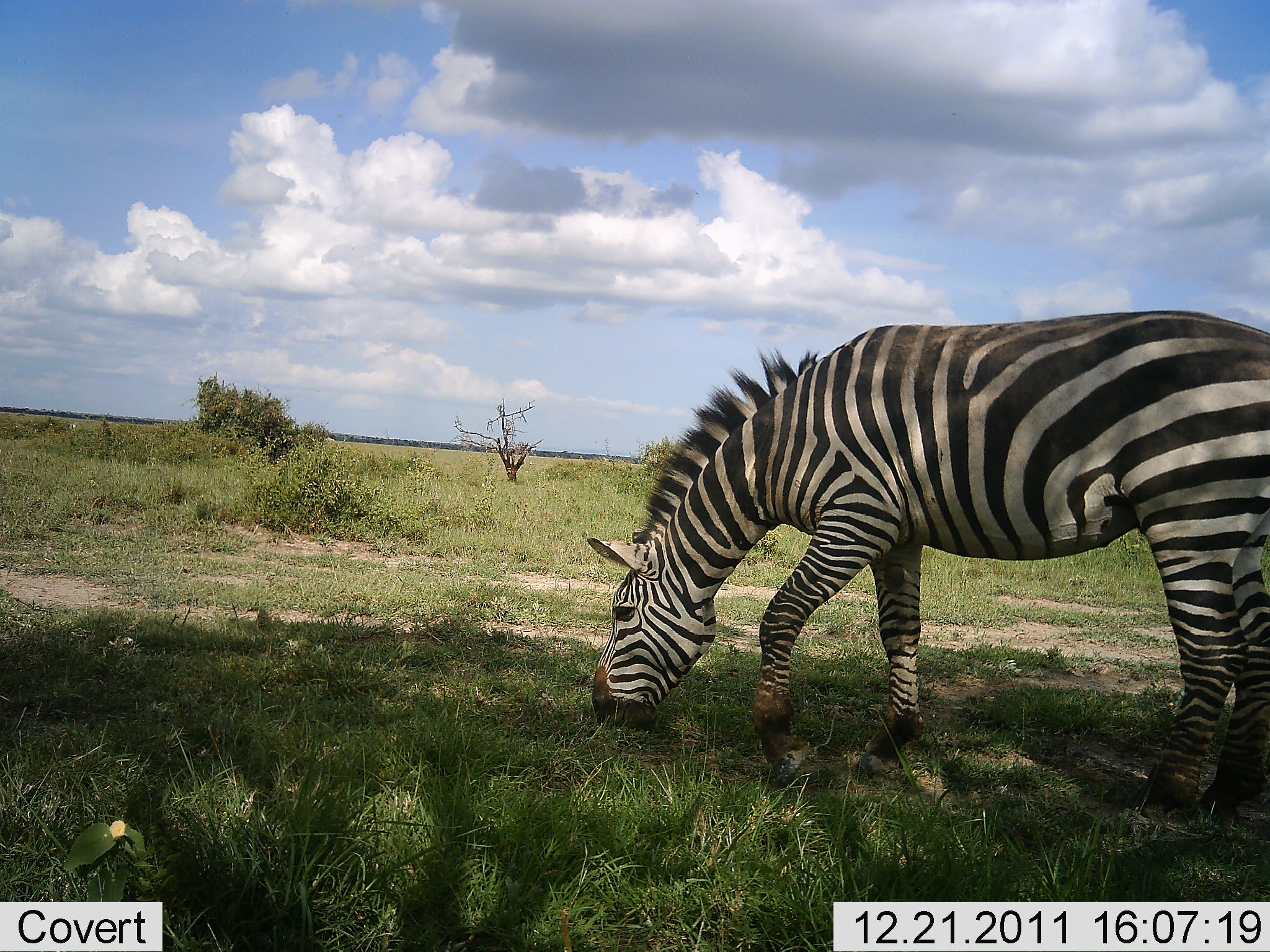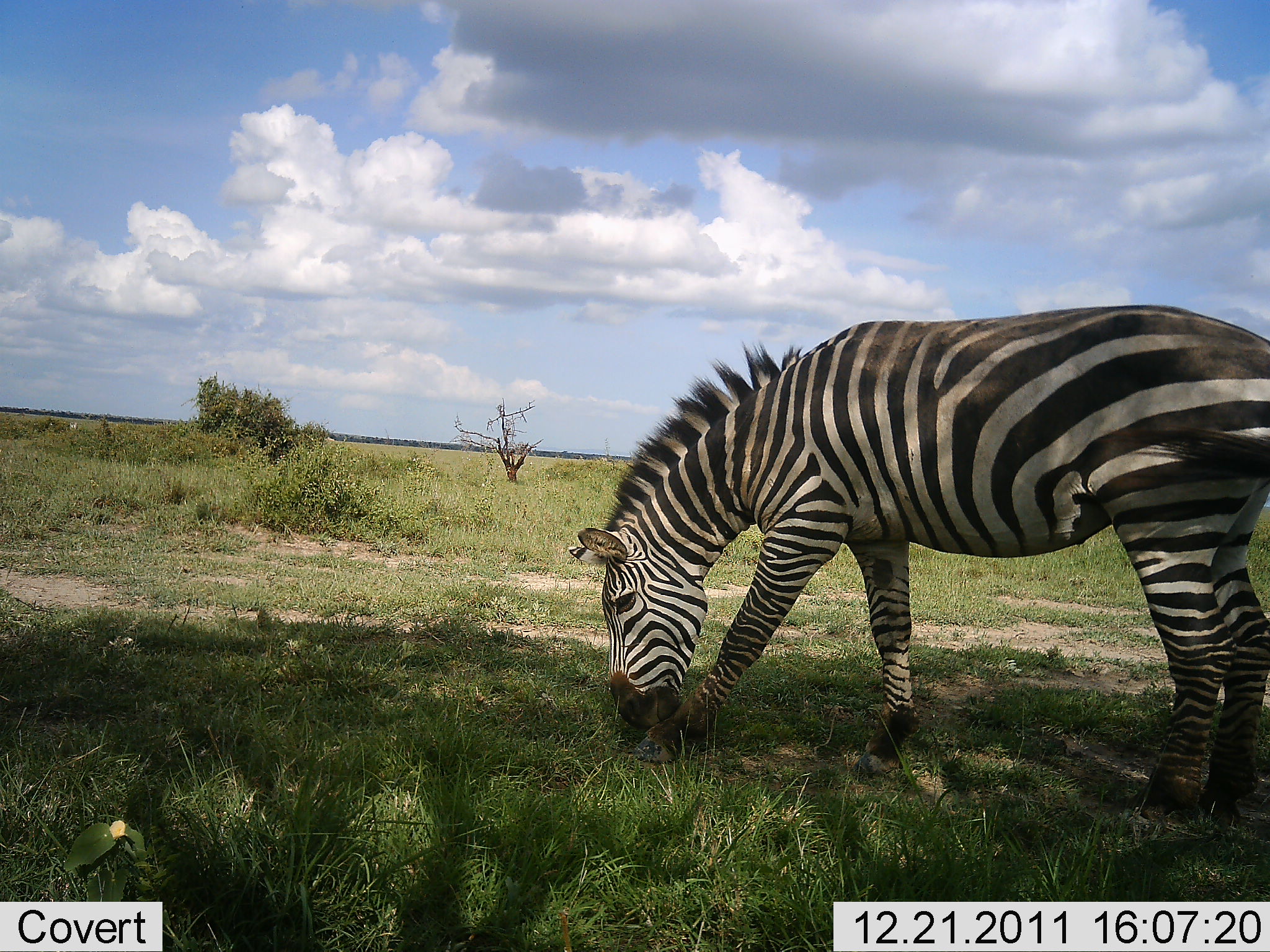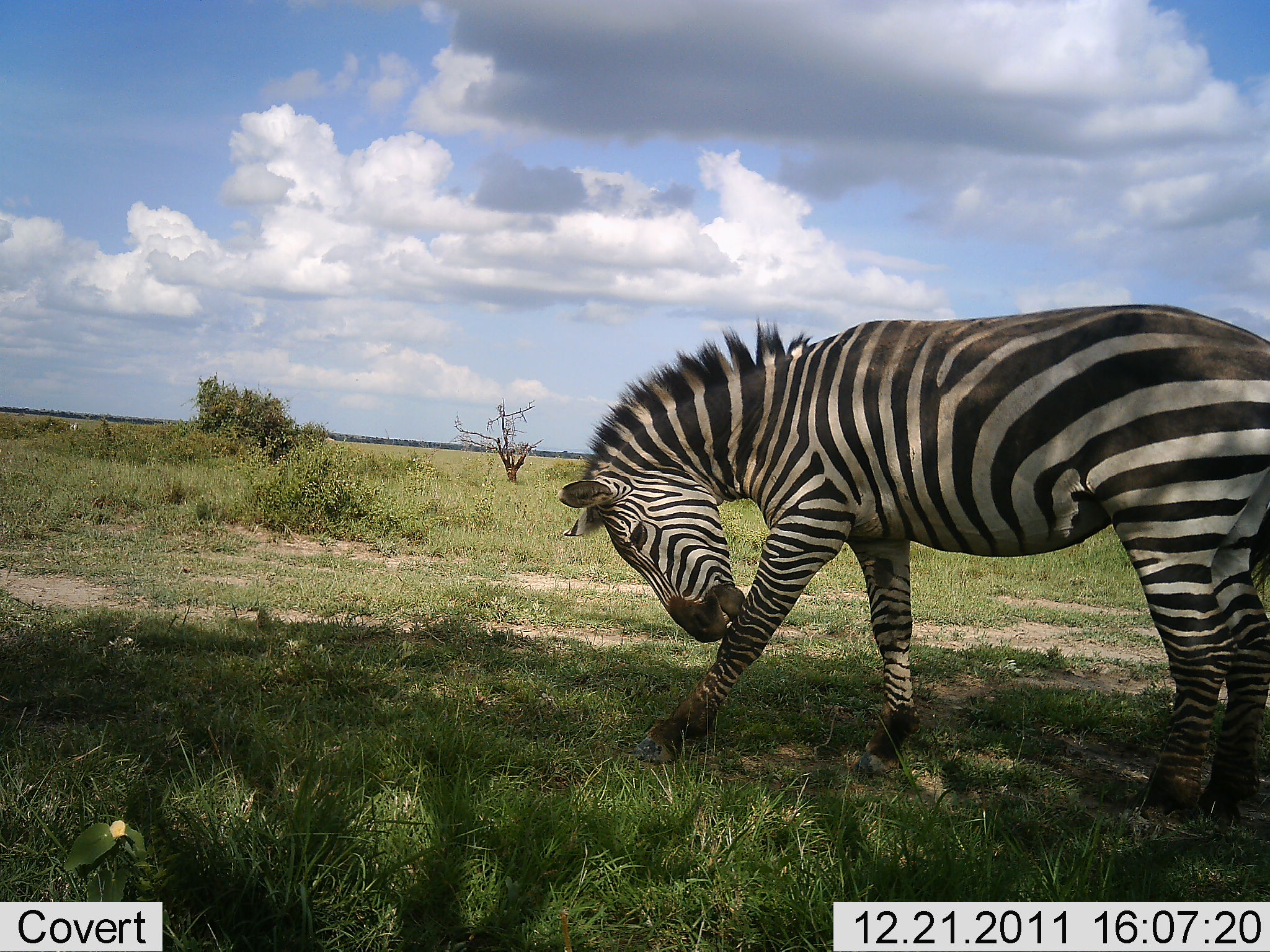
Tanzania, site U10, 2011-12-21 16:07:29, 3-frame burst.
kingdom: Animalia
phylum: Chordata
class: Mammalia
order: Perissodactyla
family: Equidae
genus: Equus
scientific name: Equus quagga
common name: plains zebra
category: zebra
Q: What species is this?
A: Zebra (plains zebra) (Equus quagga).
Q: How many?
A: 1.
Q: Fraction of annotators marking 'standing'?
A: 18%.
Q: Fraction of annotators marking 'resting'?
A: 0%.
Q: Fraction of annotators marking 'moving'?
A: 0%.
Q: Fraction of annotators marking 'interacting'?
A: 0%.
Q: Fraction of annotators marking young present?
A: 0%.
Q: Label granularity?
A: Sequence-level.